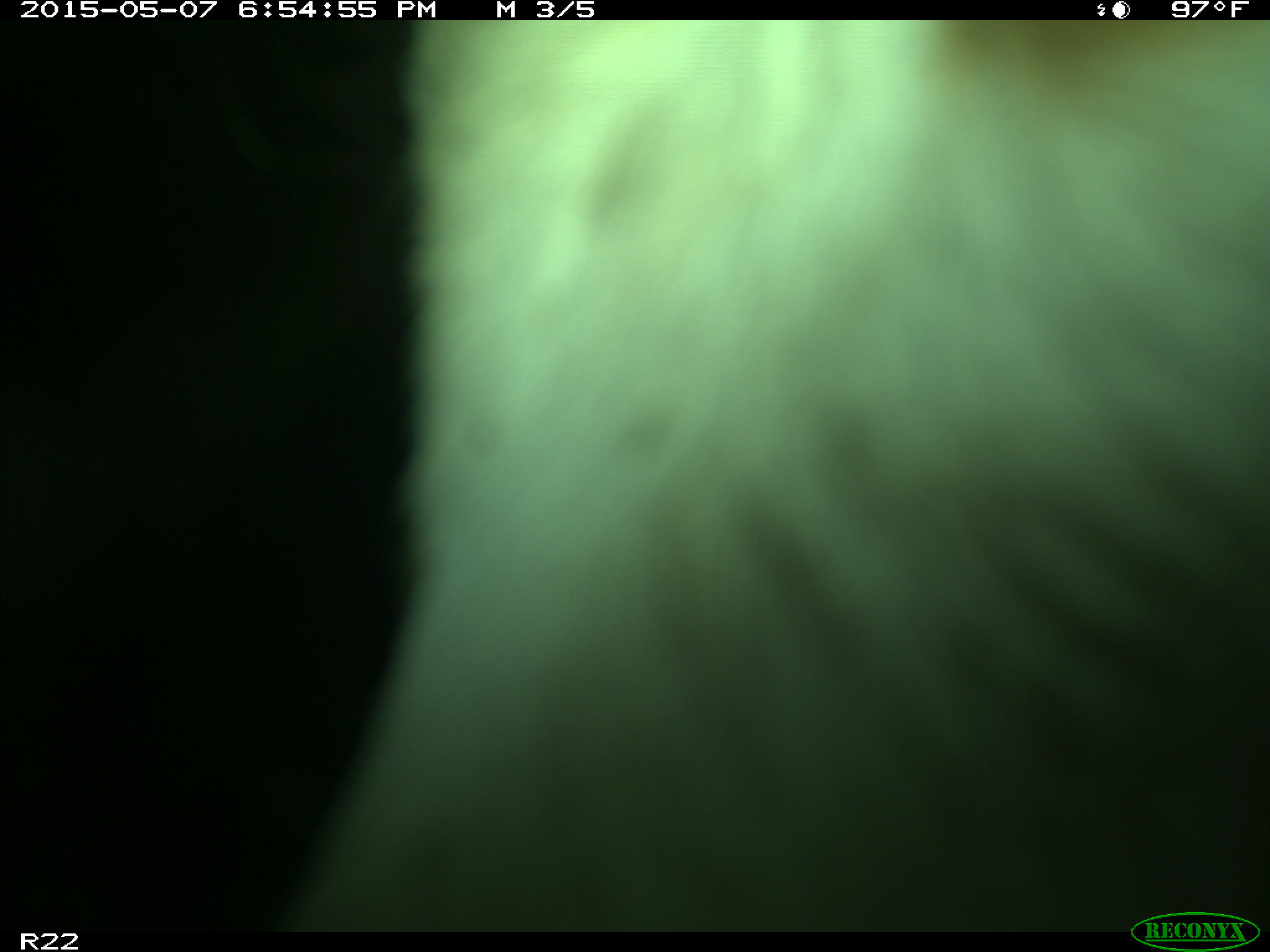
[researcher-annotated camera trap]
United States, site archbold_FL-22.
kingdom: Animalia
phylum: Chordata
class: Mammalia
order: Artiodactyla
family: Bovidae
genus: Bos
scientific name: Bos taurus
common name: domestic cow